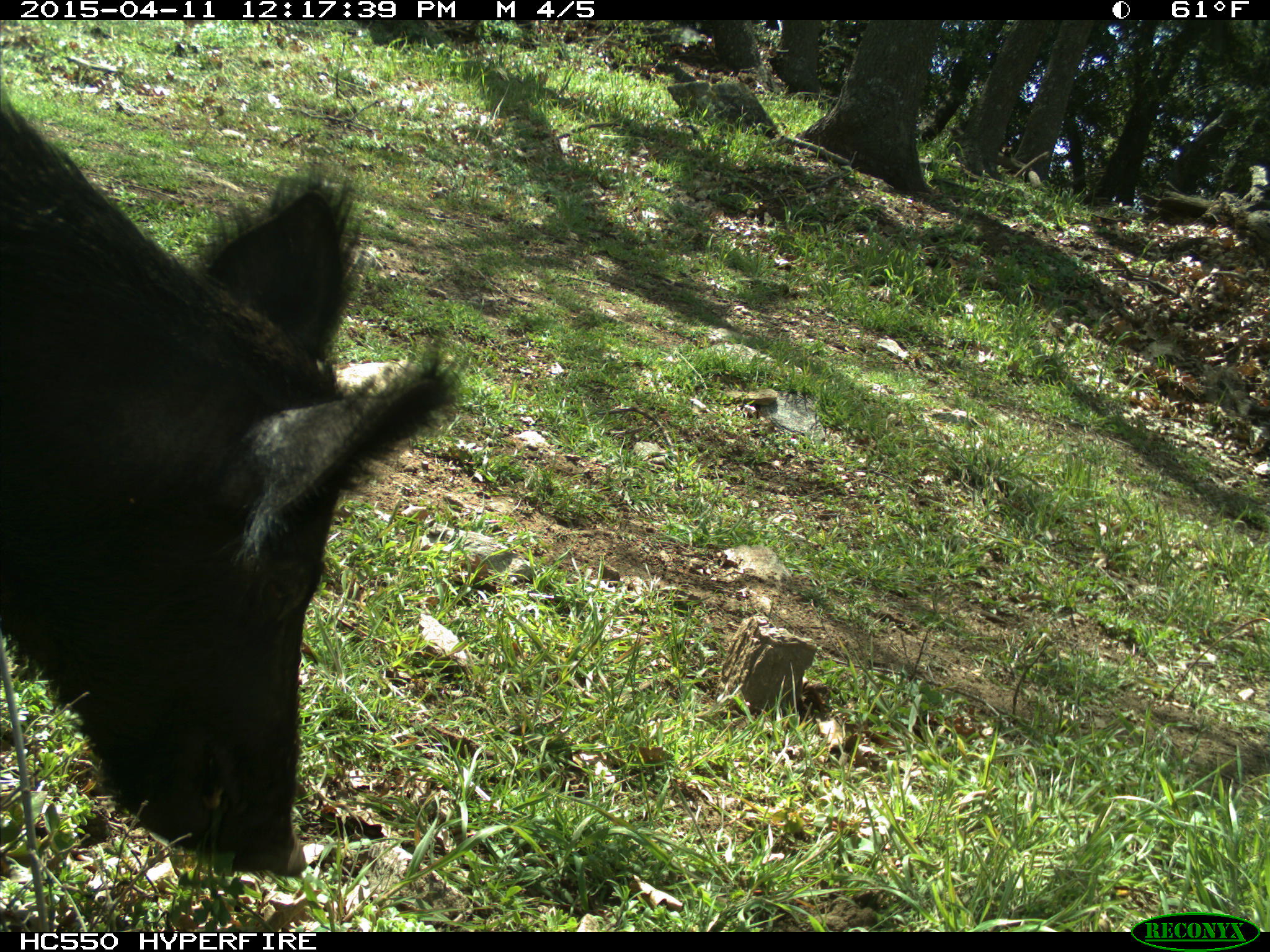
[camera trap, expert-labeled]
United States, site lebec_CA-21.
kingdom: Animalia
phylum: Chordata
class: Mammalia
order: Artiodactyla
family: Suidae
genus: Sus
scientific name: Sus scrofa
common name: wild boar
Sus scrofa (wild boar).